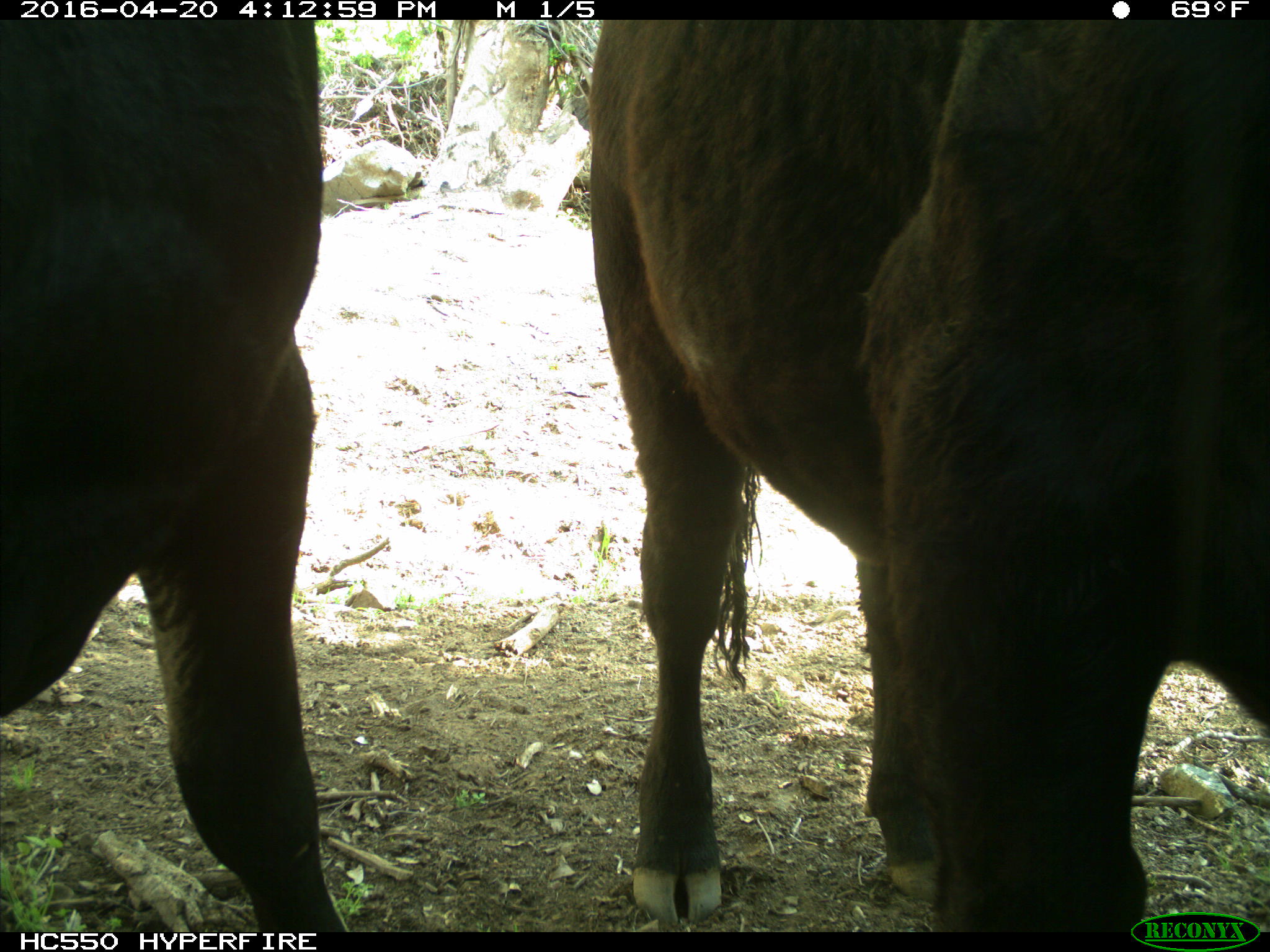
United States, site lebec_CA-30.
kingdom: Animalia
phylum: Chordata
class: Mammalia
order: Artiodactyla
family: Bovidae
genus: Bos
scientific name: Bos taurus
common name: domestic cow